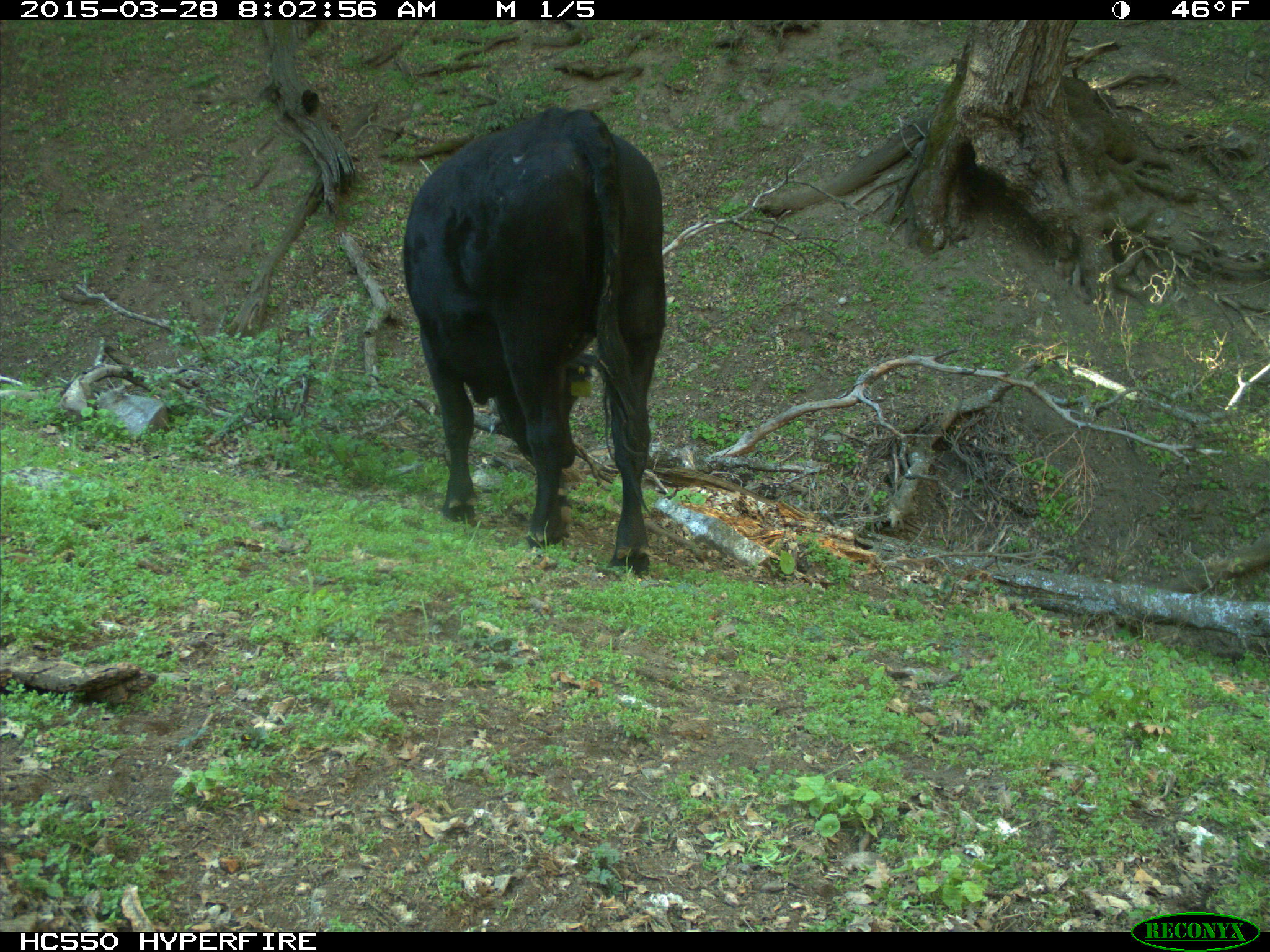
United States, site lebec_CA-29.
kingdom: Animalia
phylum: Chordata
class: Mammalia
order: Artiodactyla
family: Bovidae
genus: Bos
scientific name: Bos taurus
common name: domestic cow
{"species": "Bos taurus (domestic cow)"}